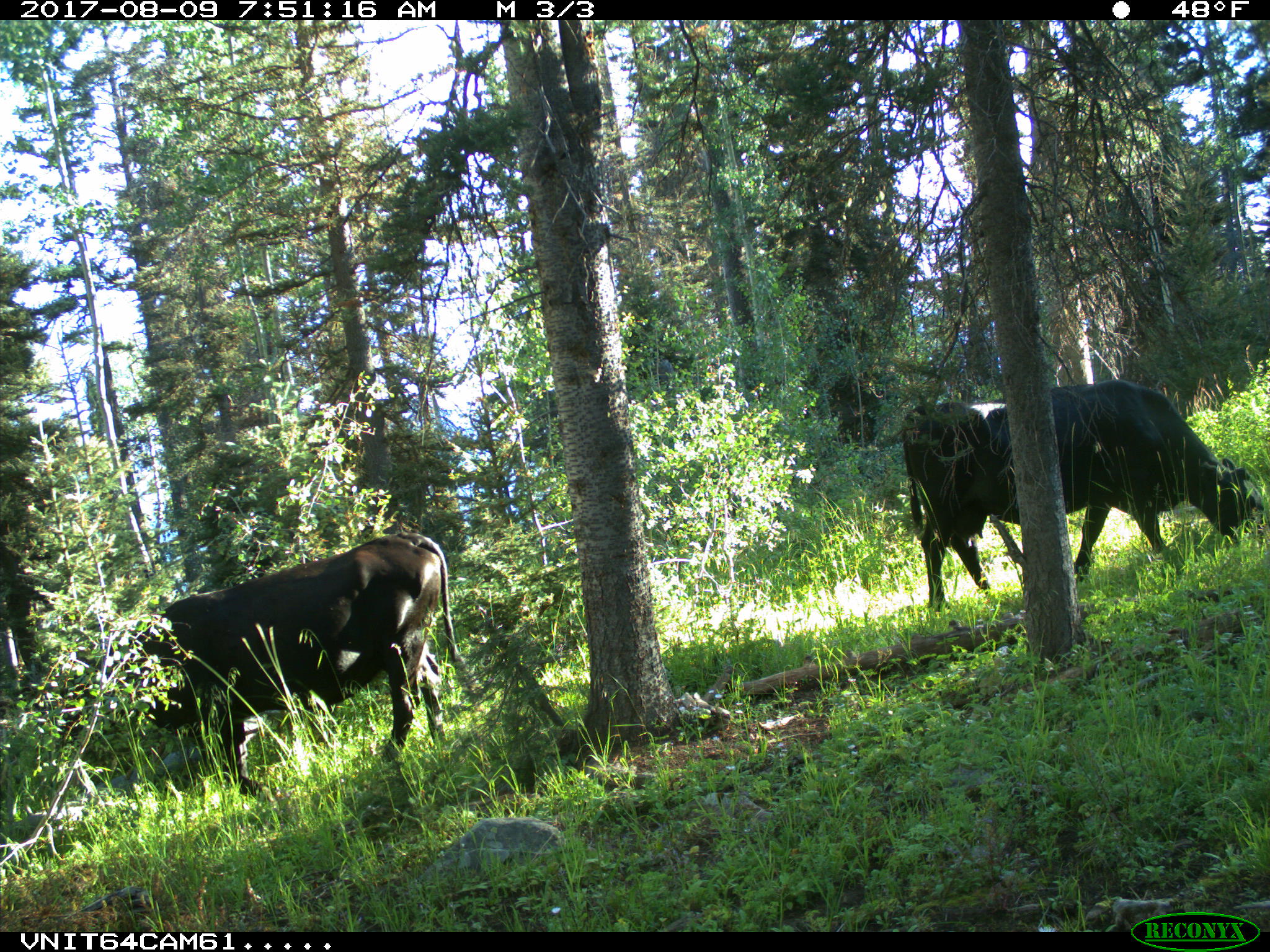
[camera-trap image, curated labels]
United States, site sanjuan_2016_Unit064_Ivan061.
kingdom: Animalia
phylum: Chordata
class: Mammalia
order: Artiodactyla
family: Bovidae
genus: Bos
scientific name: Bos taurus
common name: domestic cow